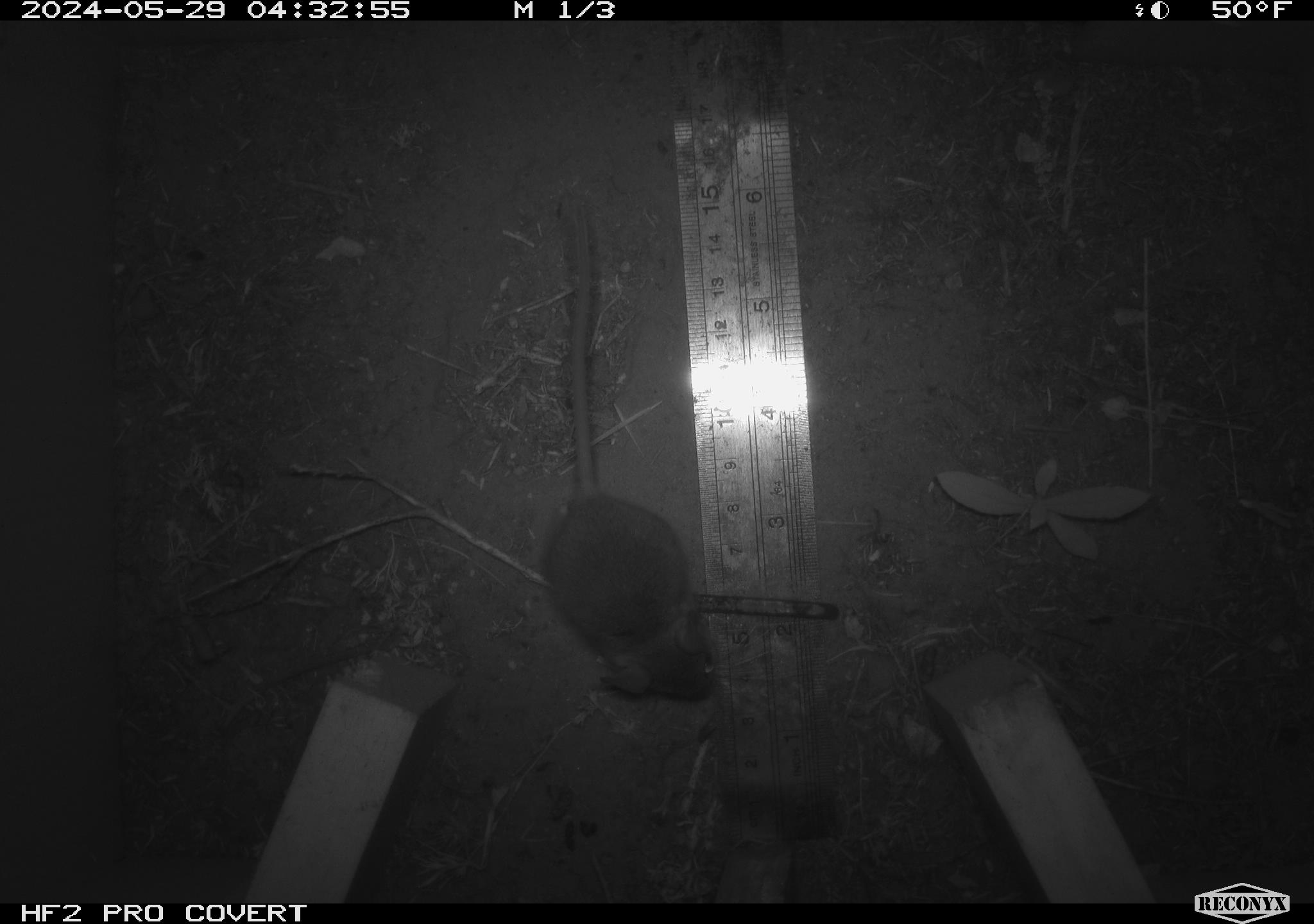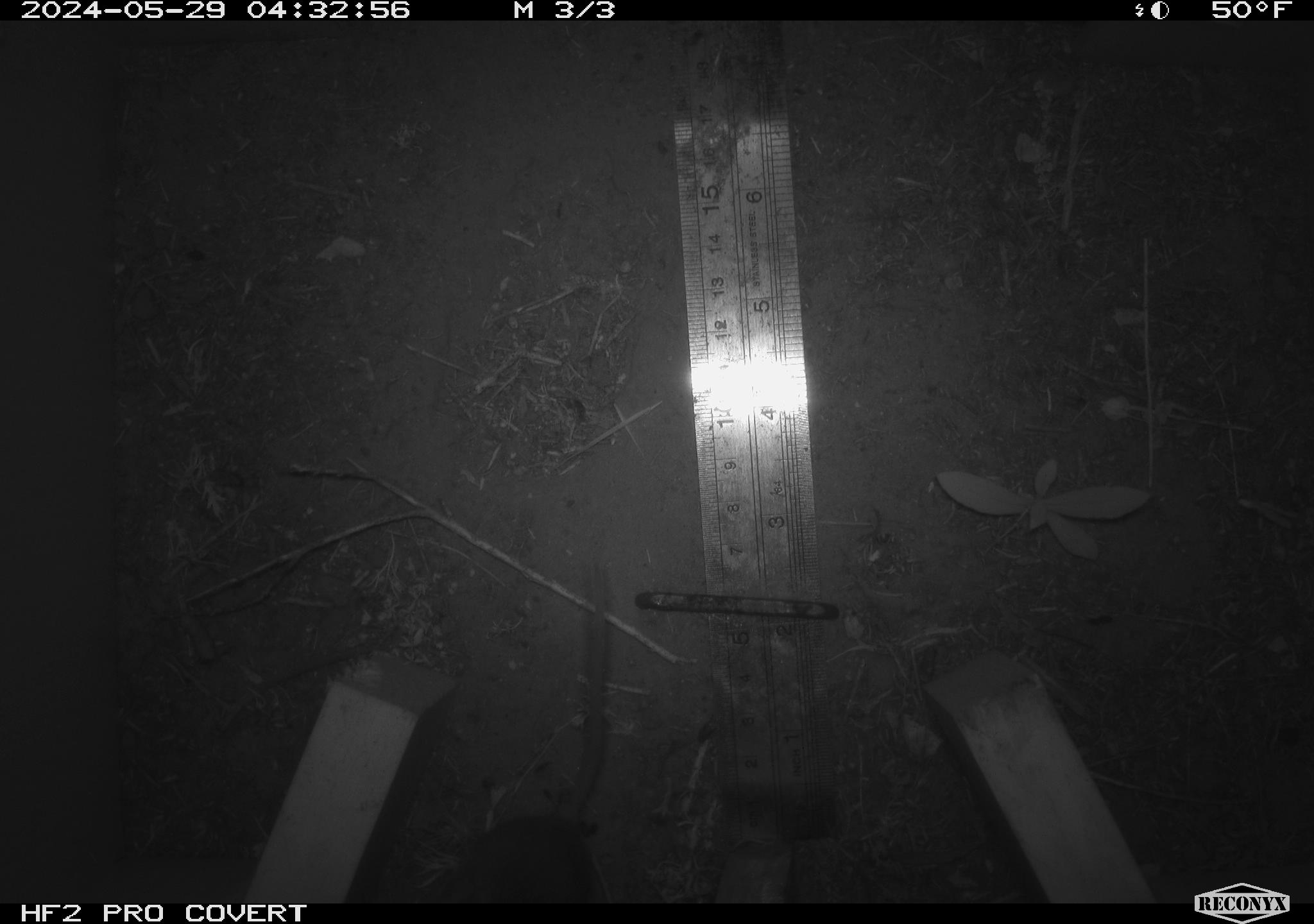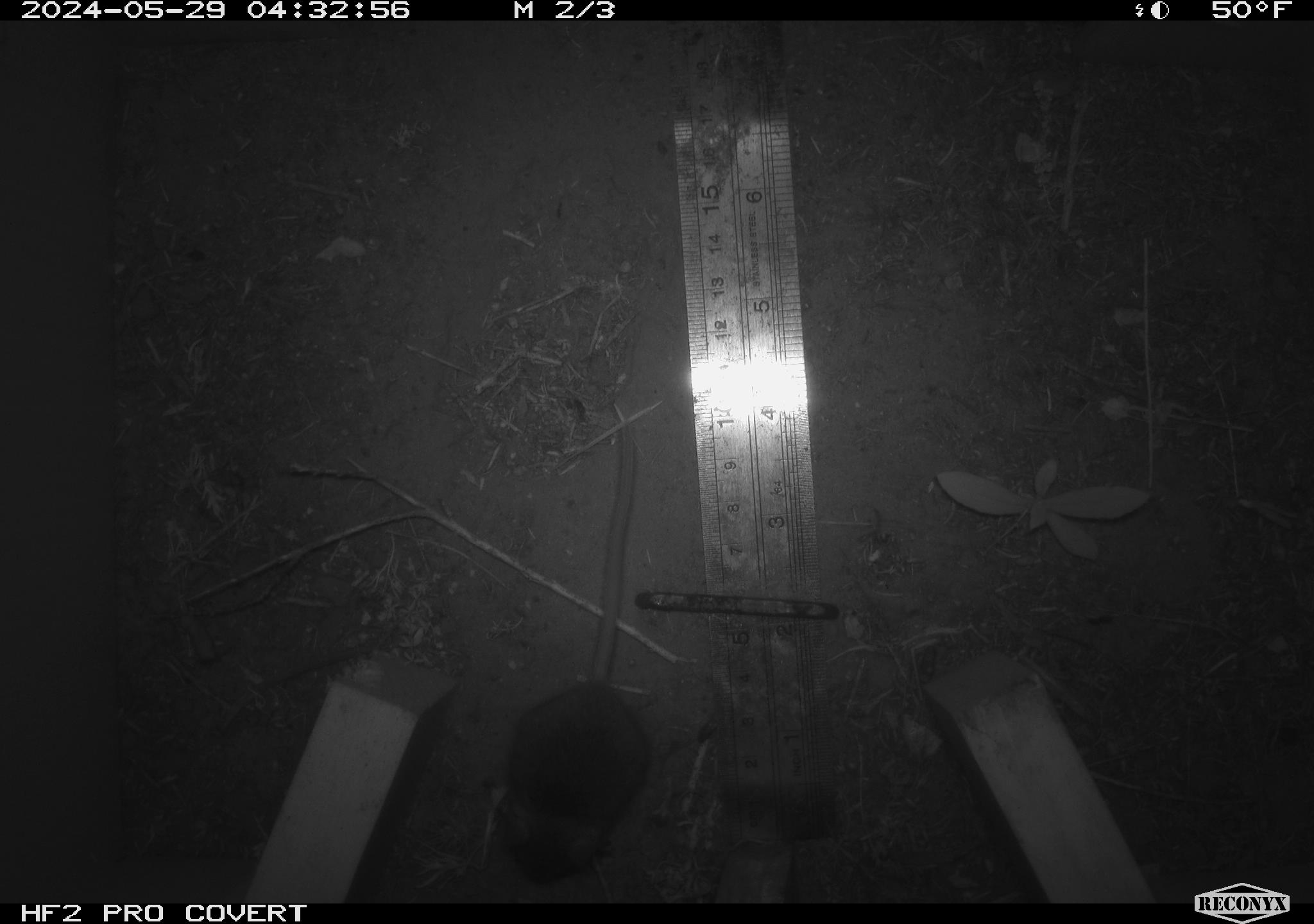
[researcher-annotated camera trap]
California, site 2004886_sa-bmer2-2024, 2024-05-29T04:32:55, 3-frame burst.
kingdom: Animalia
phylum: Chordata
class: Mammalia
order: Rodentia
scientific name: Rodentia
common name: mouse species